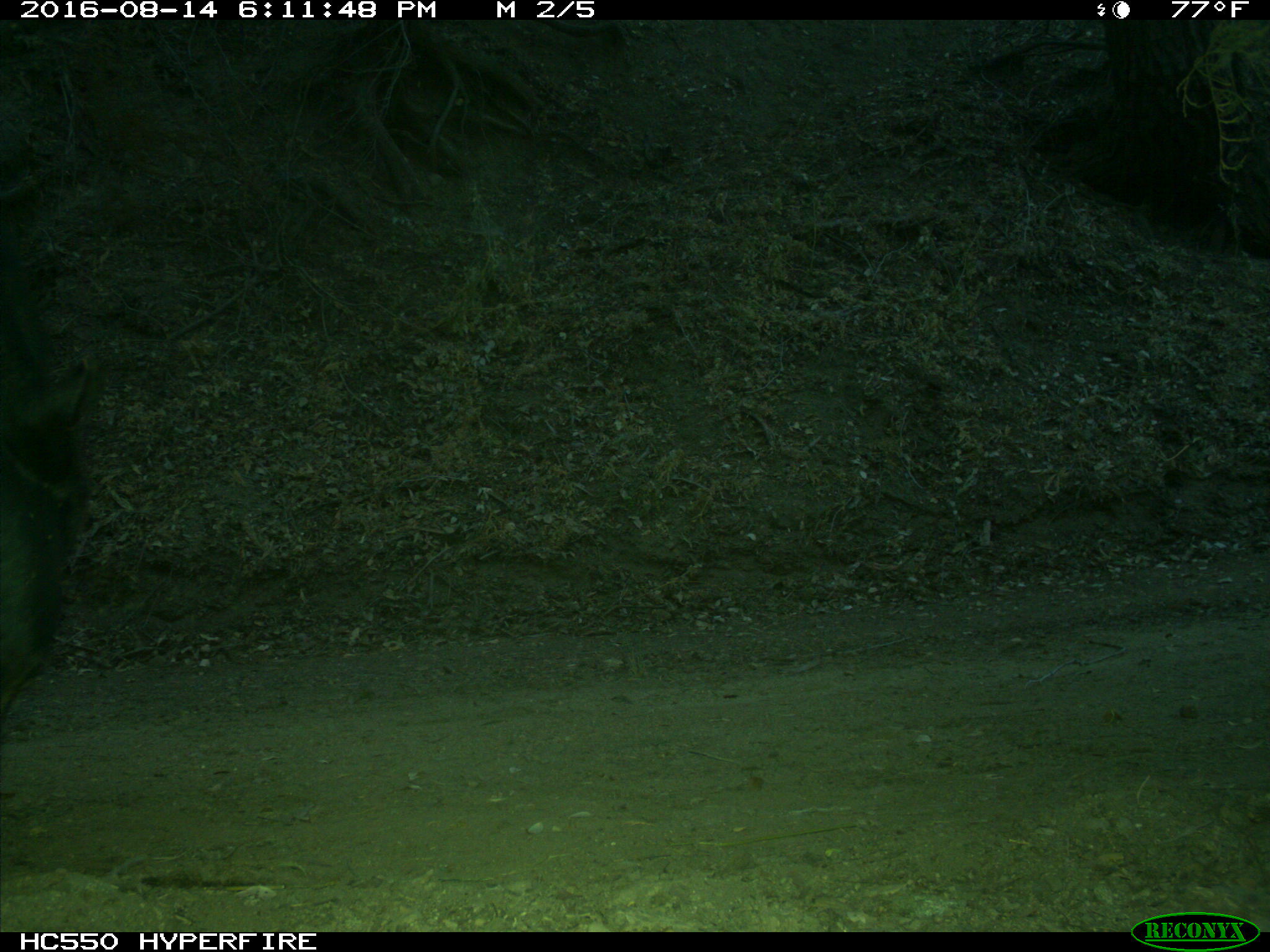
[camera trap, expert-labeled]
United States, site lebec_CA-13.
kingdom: Animalia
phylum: Chordata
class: Mammalia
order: Carnivora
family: Ursidae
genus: Ursus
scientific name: Ursus americanus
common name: american black bear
Ursus americanus (american black bear).